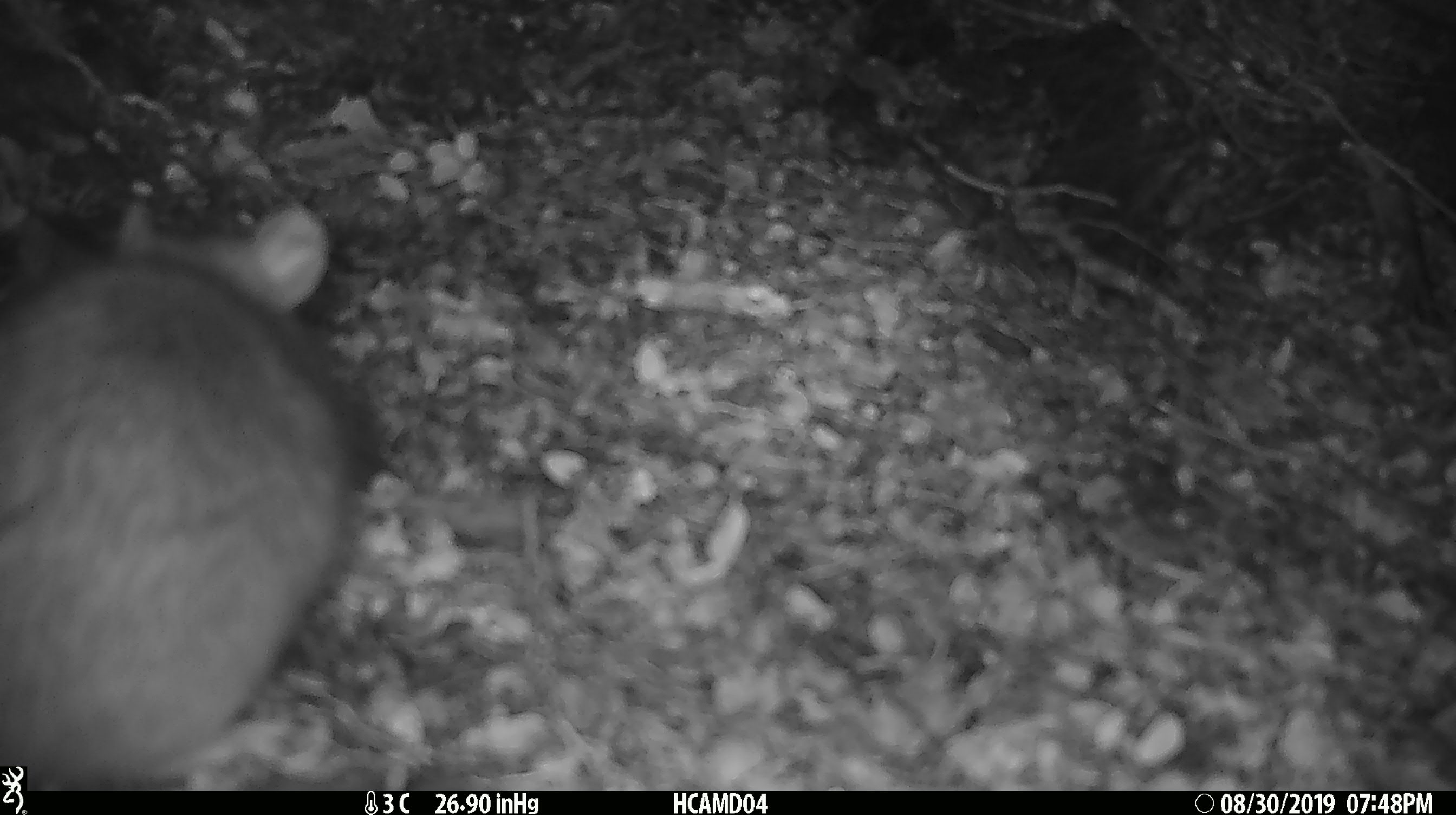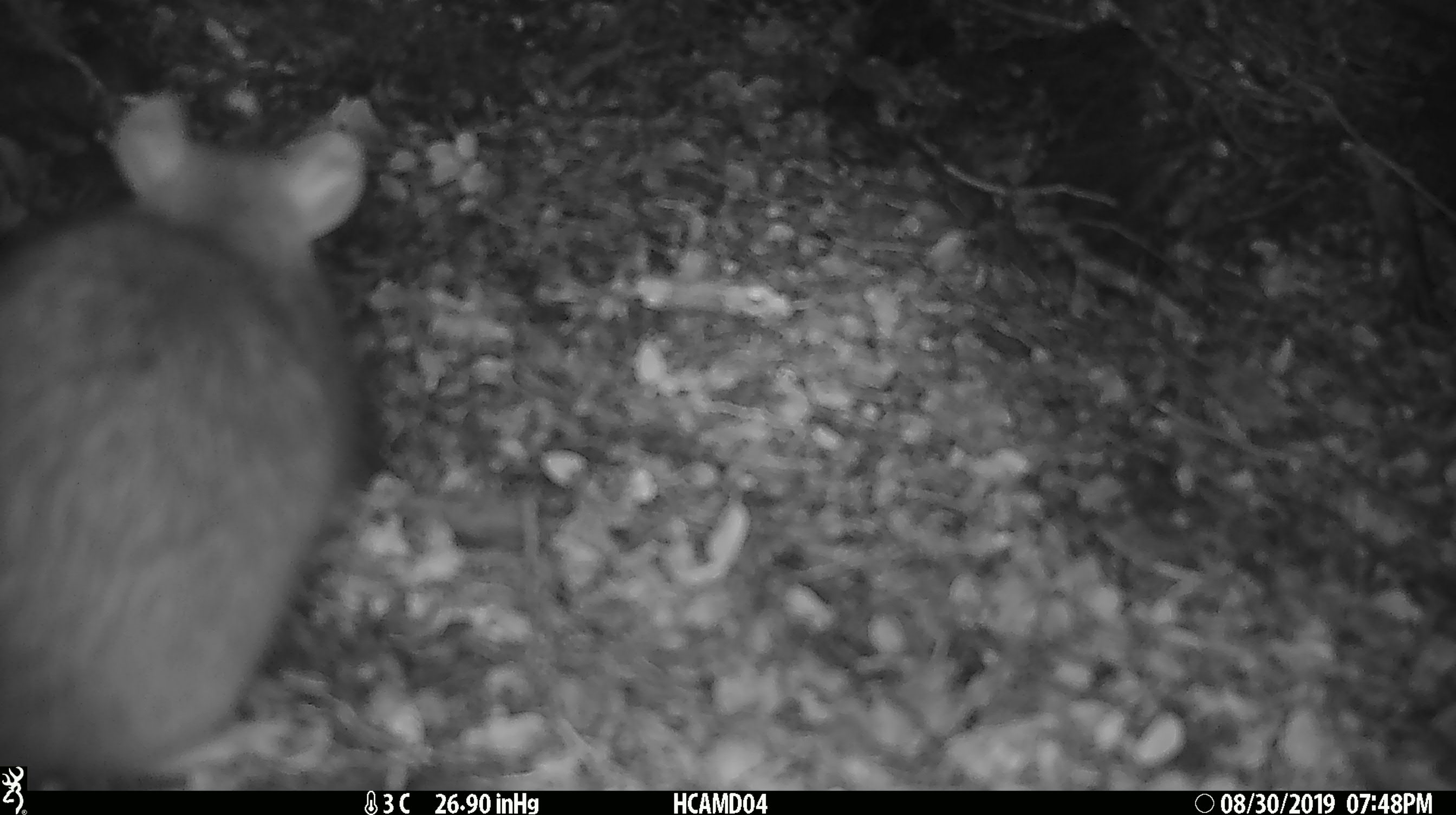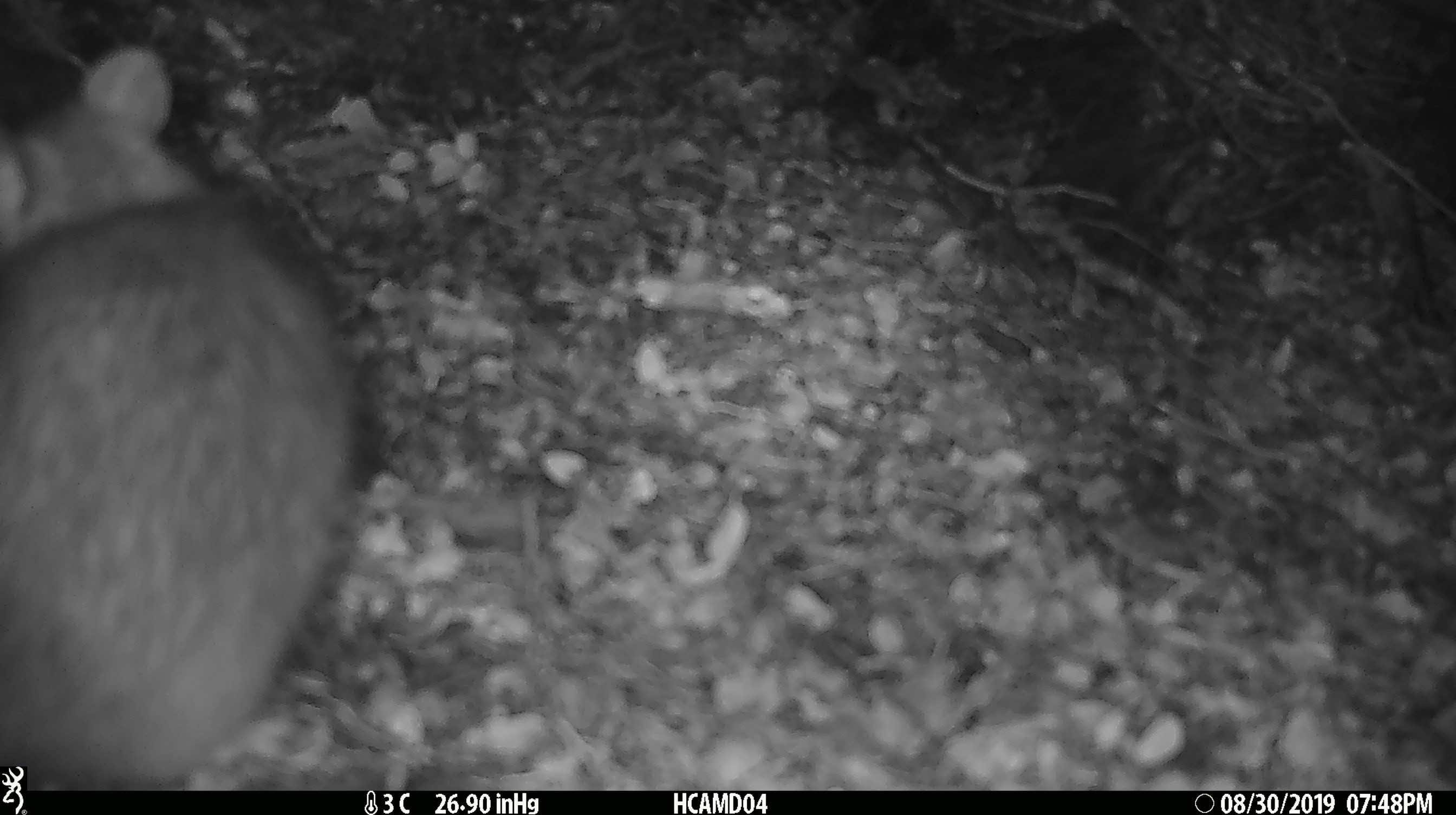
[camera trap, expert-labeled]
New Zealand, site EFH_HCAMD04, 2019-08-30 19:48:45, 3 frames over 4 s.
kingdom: Animalia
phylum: Chordata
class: Mammalia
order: Rodentia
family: Muridae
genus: Mus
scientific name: Mus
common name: mouse